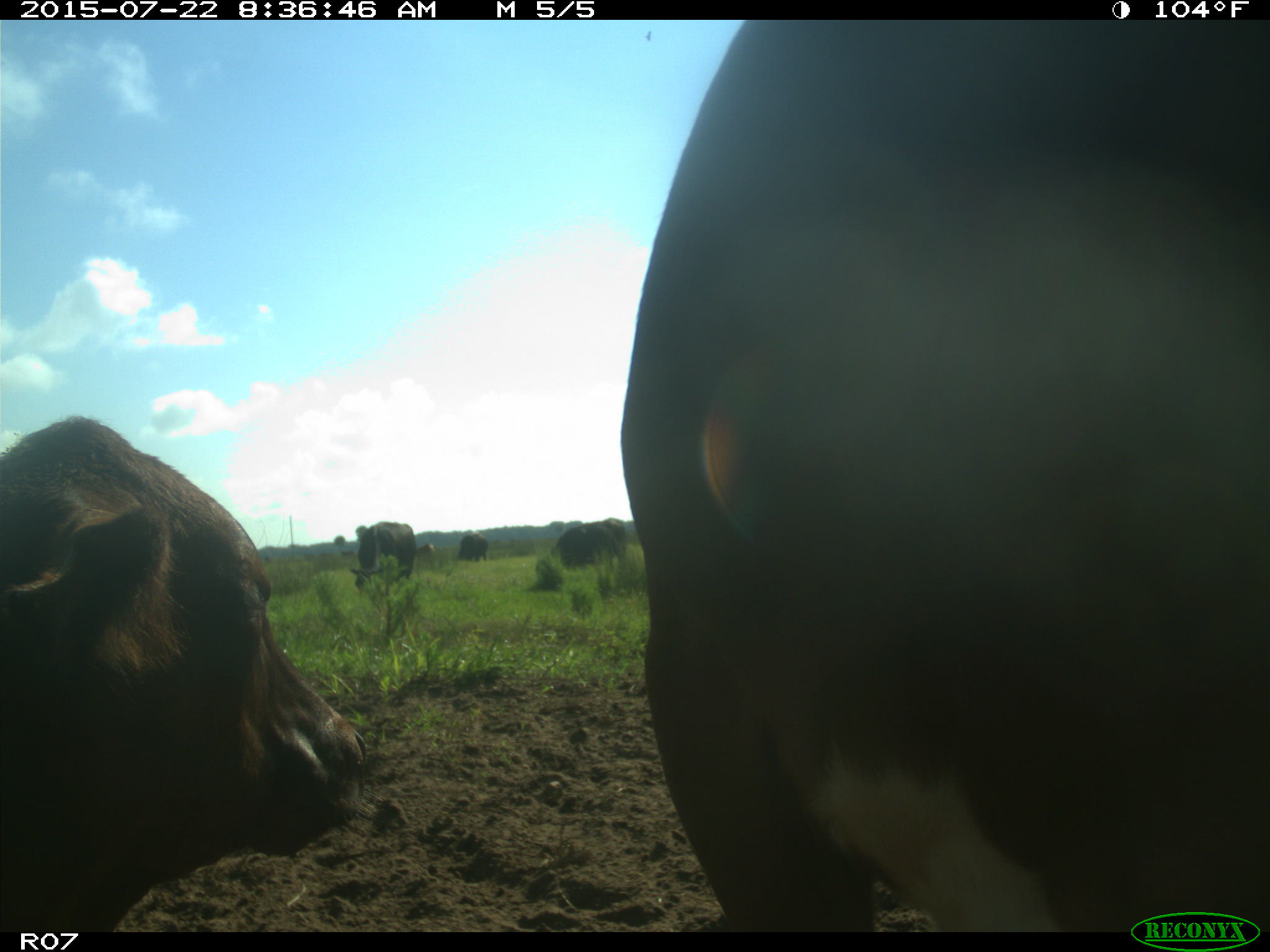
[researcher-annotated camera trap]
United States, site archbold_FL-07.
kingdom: Animalia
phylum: Chordata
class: Mammalia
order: Artiodactyla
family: Bovidae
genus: Bos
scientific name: Bos taurus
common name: domestic cow